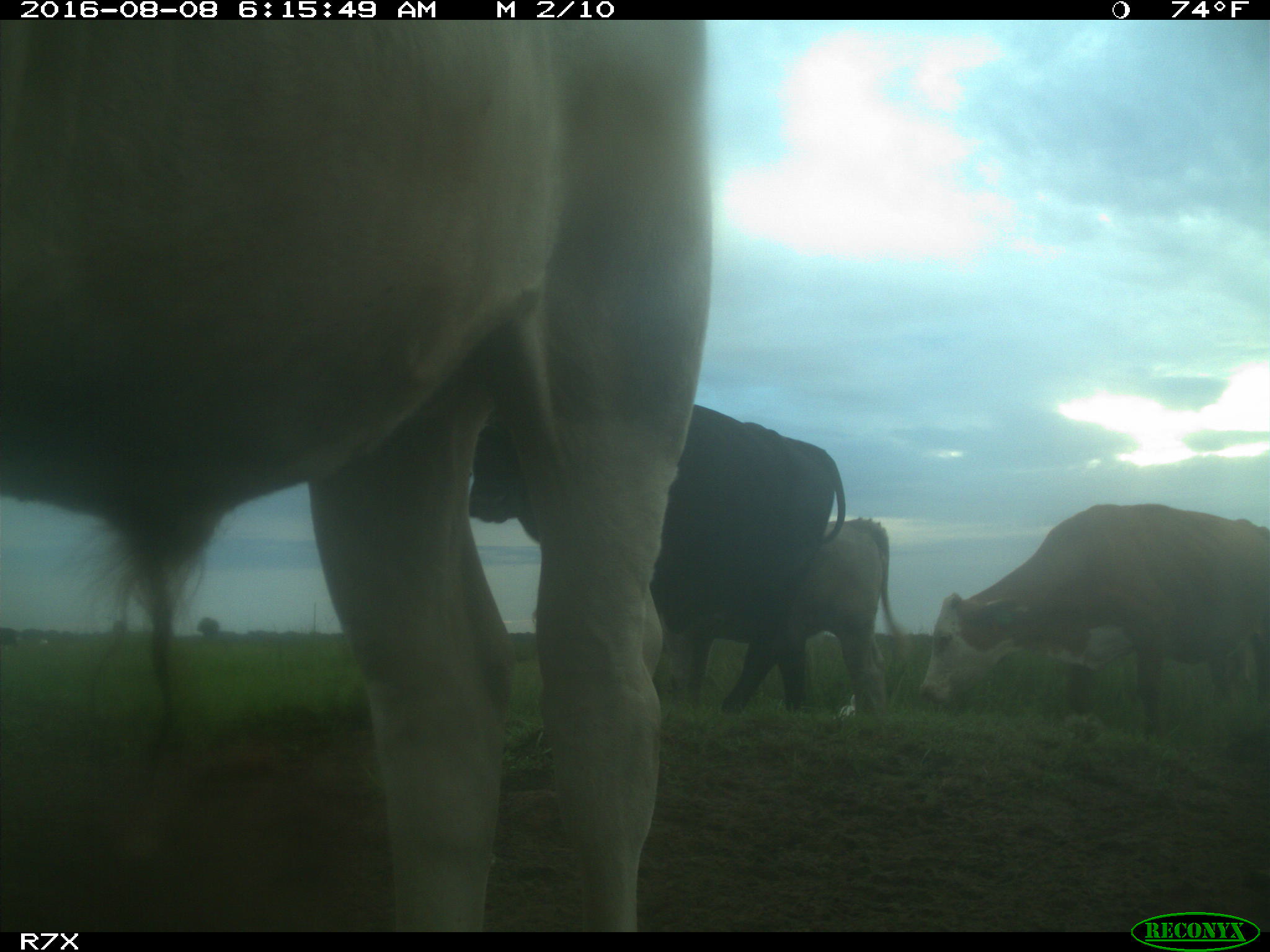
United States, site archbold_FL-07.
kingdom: Animalia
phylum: Chordata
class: Mammalia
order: Artiodactyla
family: Bovidae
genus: Bos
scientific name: Bos taurus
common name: domestic cow